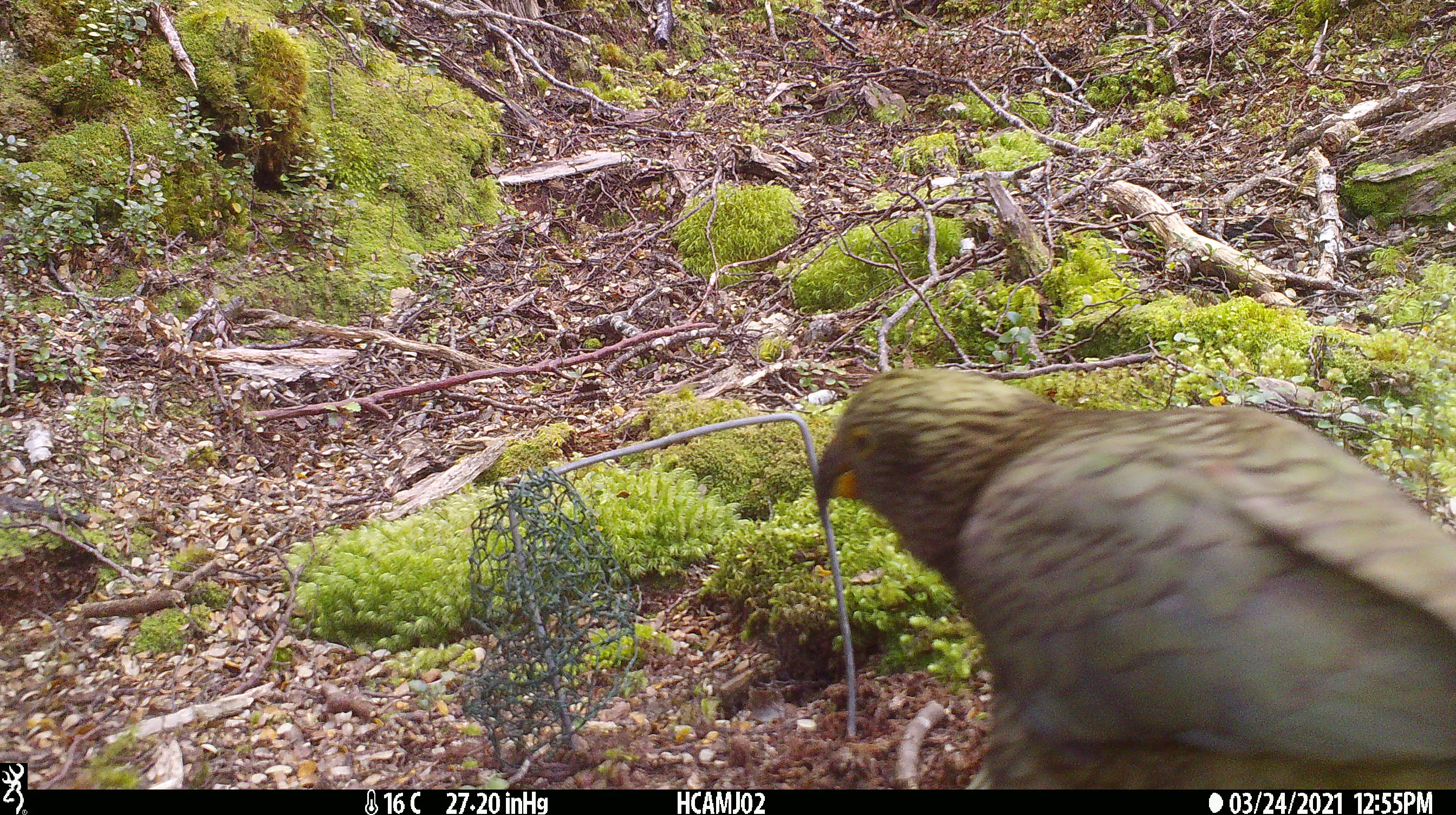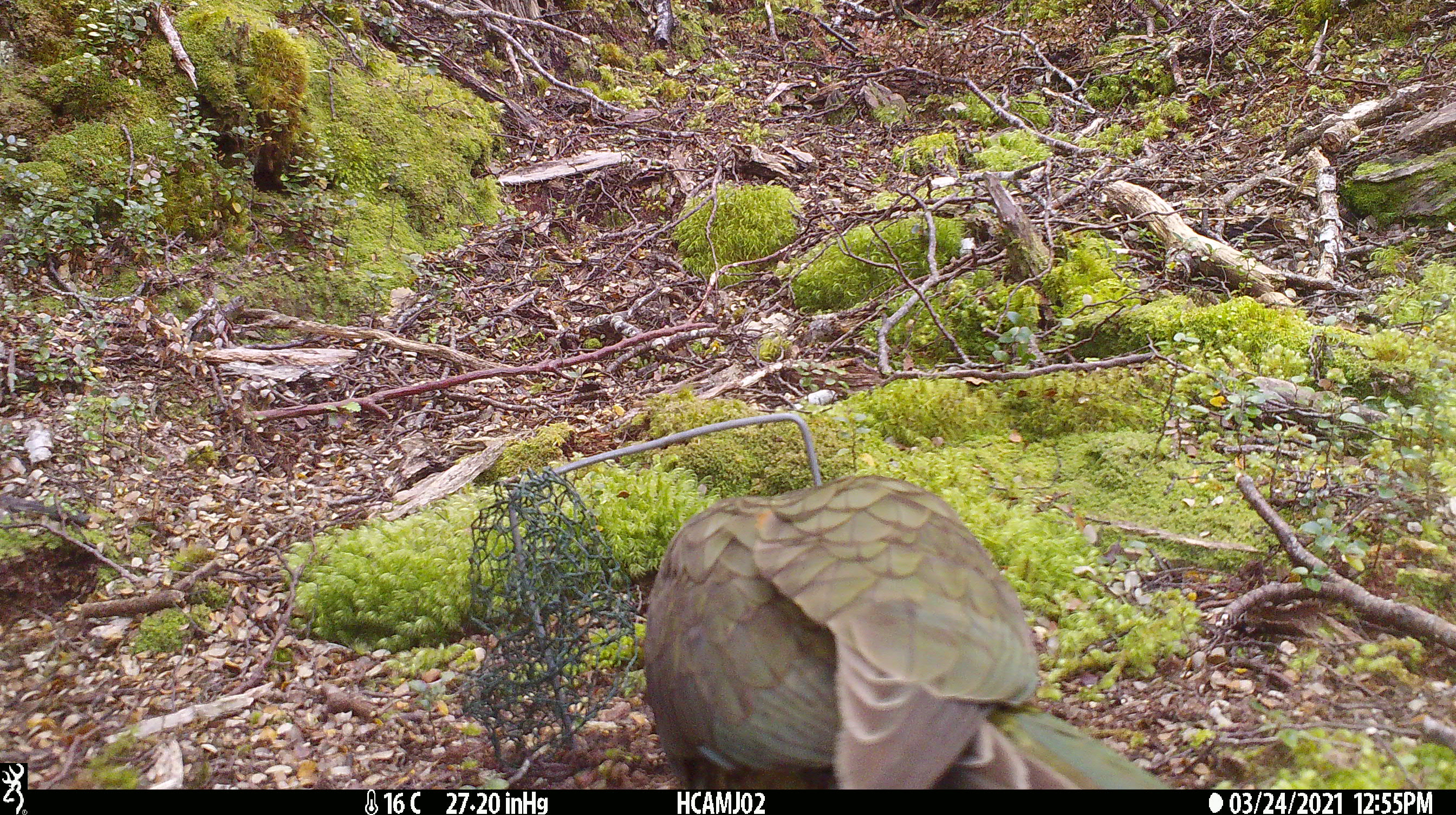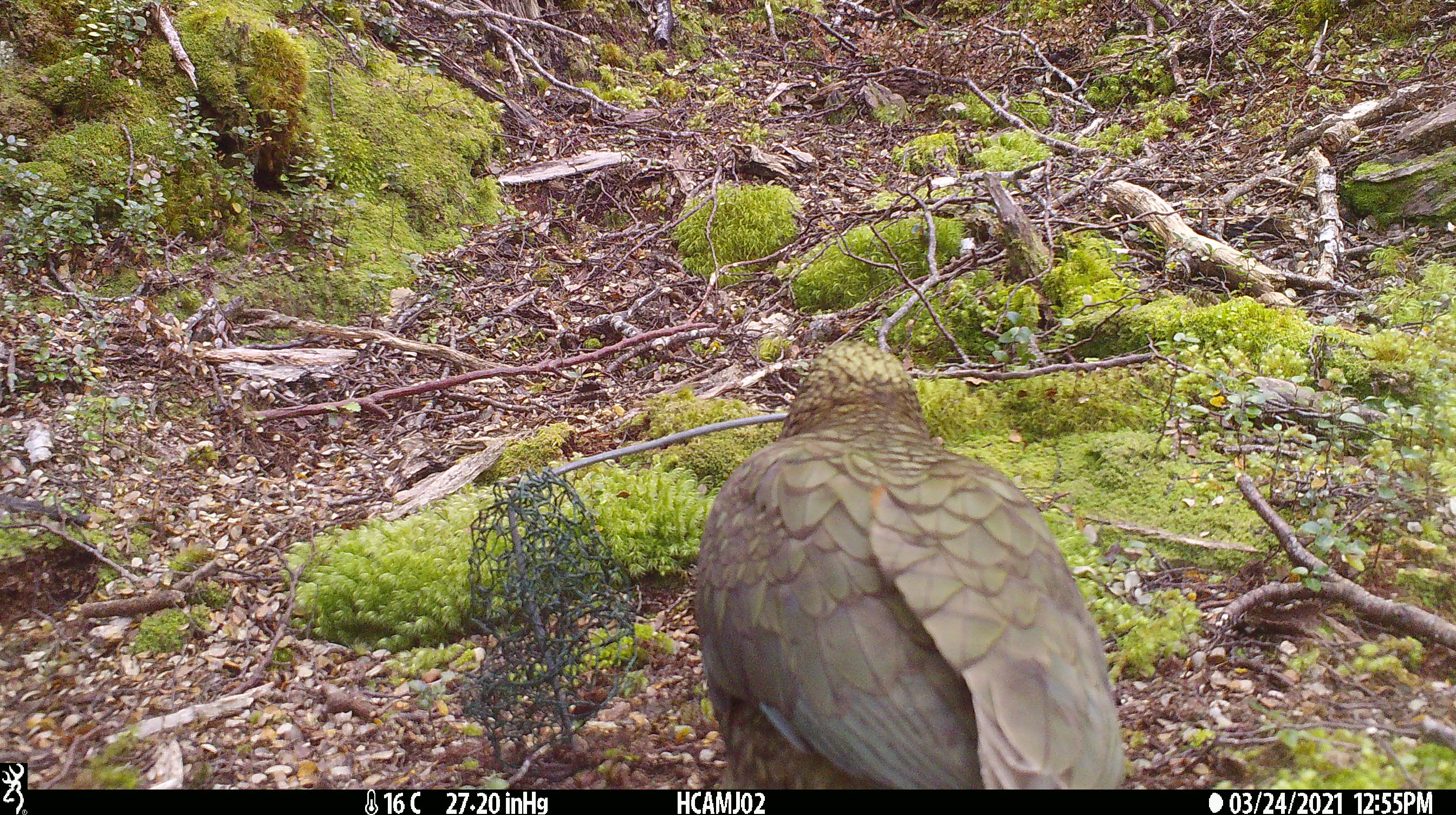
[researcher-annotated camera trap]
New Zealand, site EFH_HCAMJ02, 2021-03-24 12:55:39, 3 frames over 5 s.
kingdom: Animalia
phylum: Chordata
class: Aves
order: Psittaciformes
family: Strigopidae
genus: Nestor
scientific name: Nestor notabilis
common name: kea